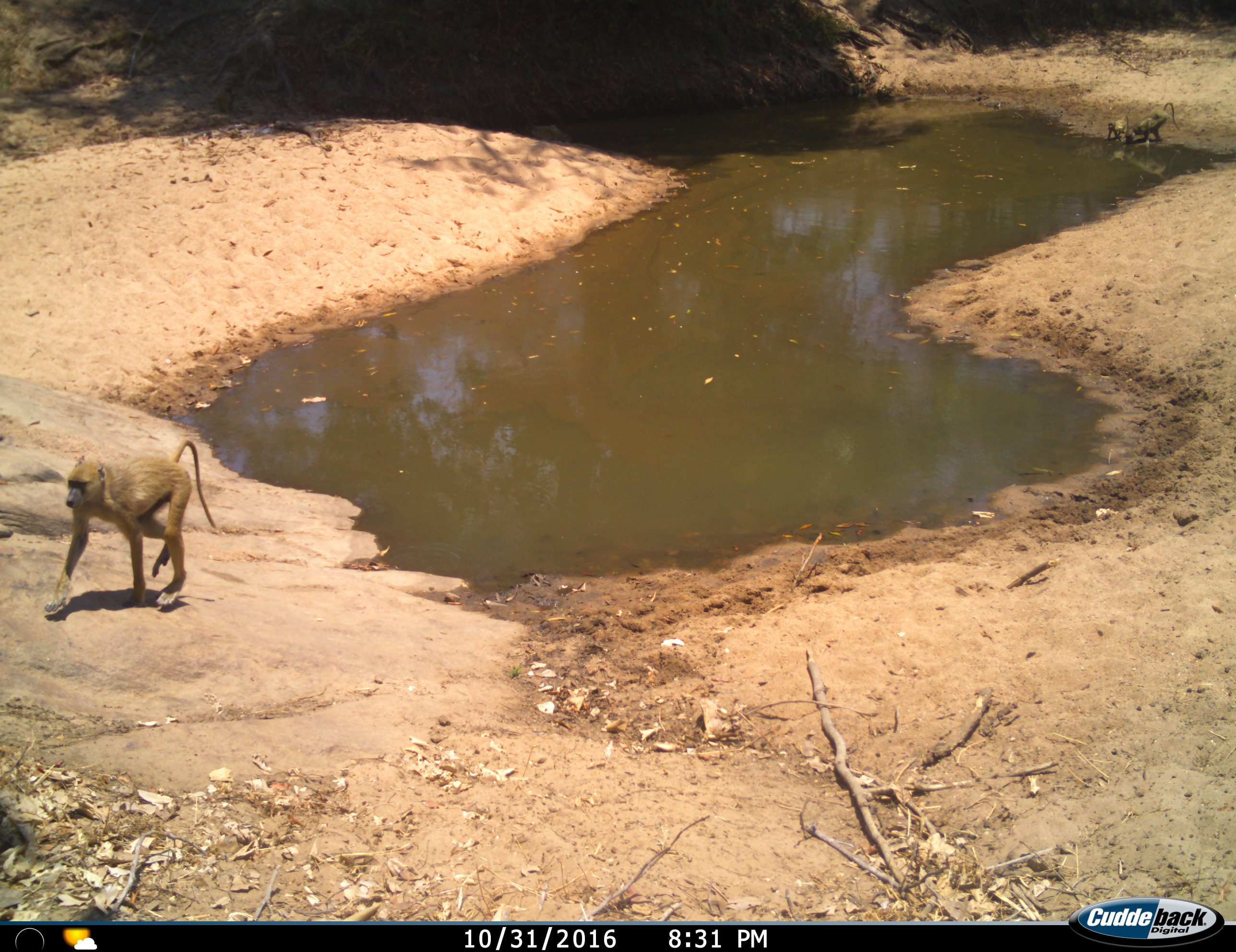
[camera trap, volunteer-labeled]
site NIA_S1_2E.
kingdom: Animalia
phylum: Chordata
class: Mammalia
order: Primates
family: Cercopithecidae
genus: Papio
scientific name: Papio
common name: baboon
Baboon (Papio), count 3. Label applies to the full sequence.